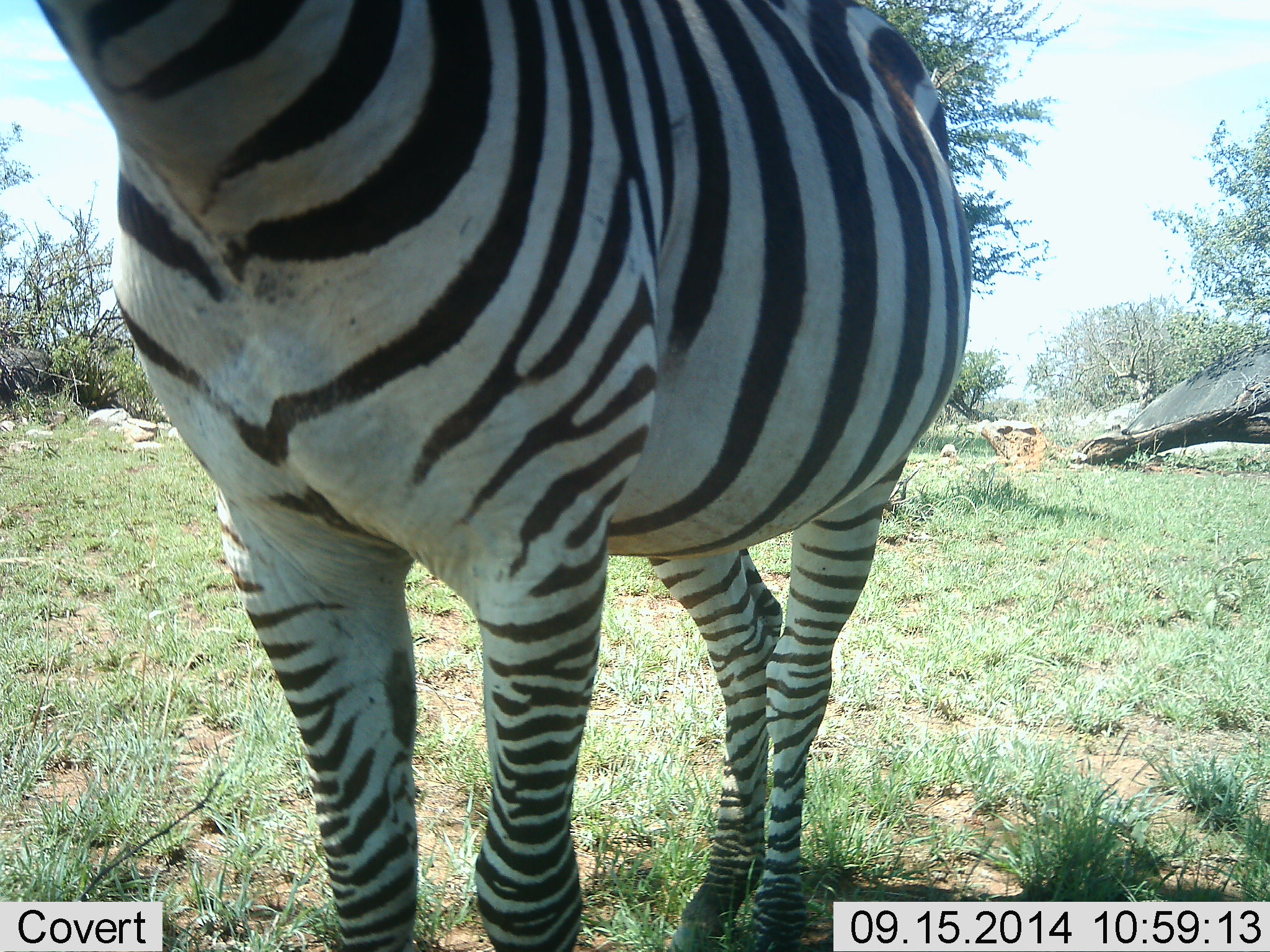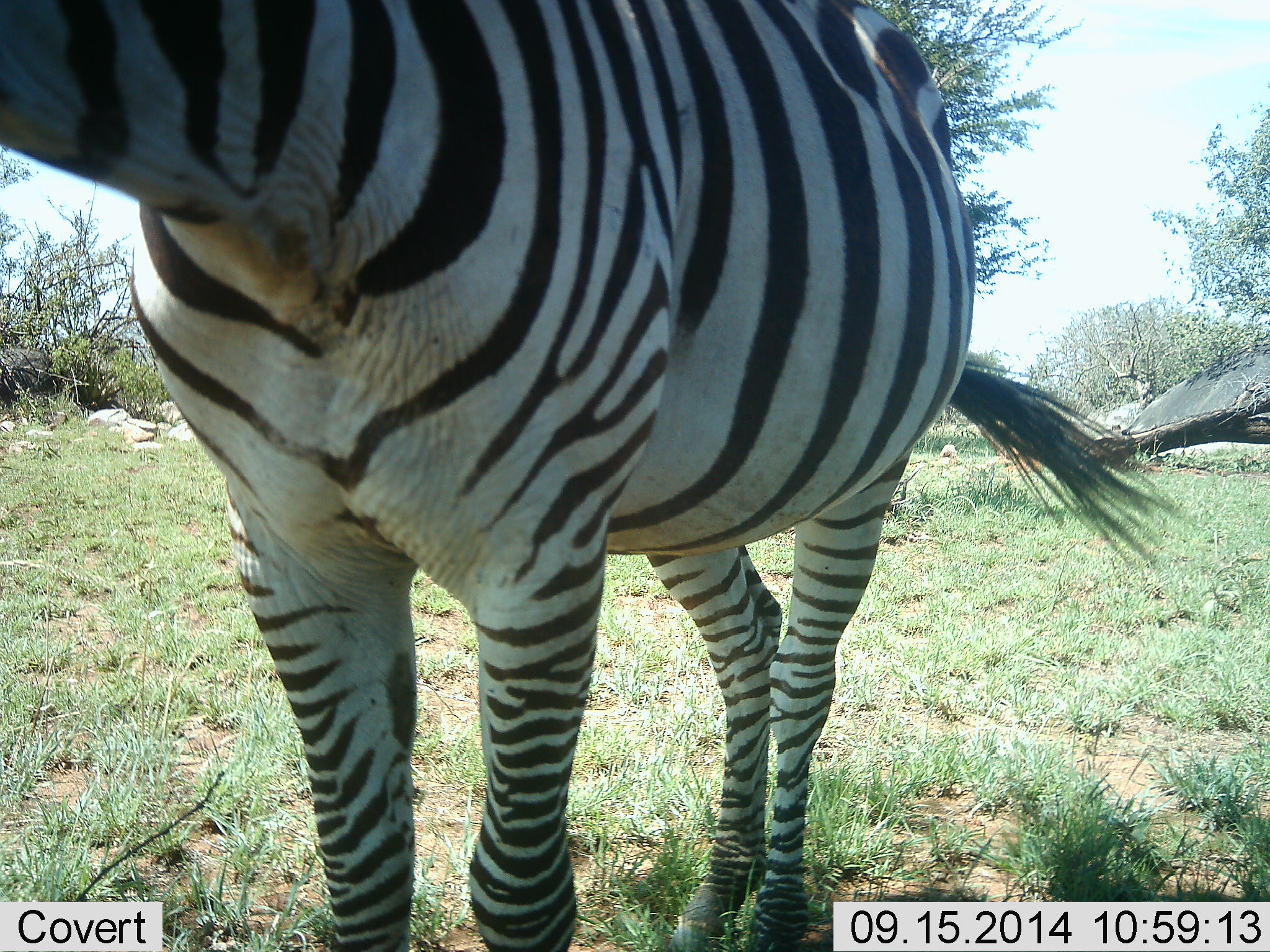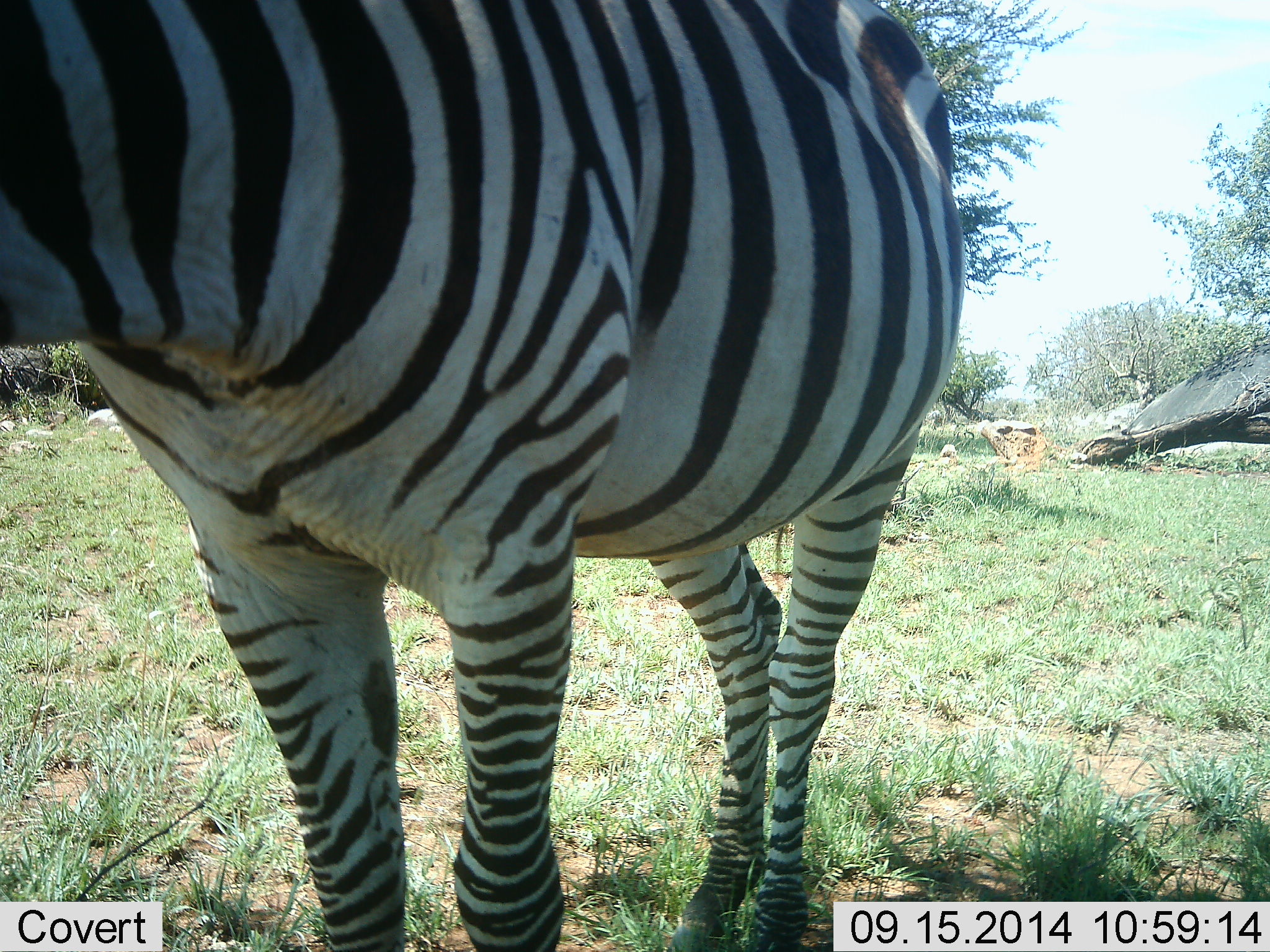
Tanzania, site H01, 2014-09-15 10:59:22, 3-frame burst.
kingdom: Animalia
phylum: Chordata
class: Mammalia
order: Perissodactyla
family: Equidae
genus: Equus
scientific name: Equus quagga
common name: plains zebra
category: zebra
Zebra (plains zebra) (Equus quagga), count 1. Behavior (volunteer vote fractions): standing 100%, resting 0%, moving 0%, interacting 0%. Young present (vote fraction): 0%. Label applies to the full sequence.